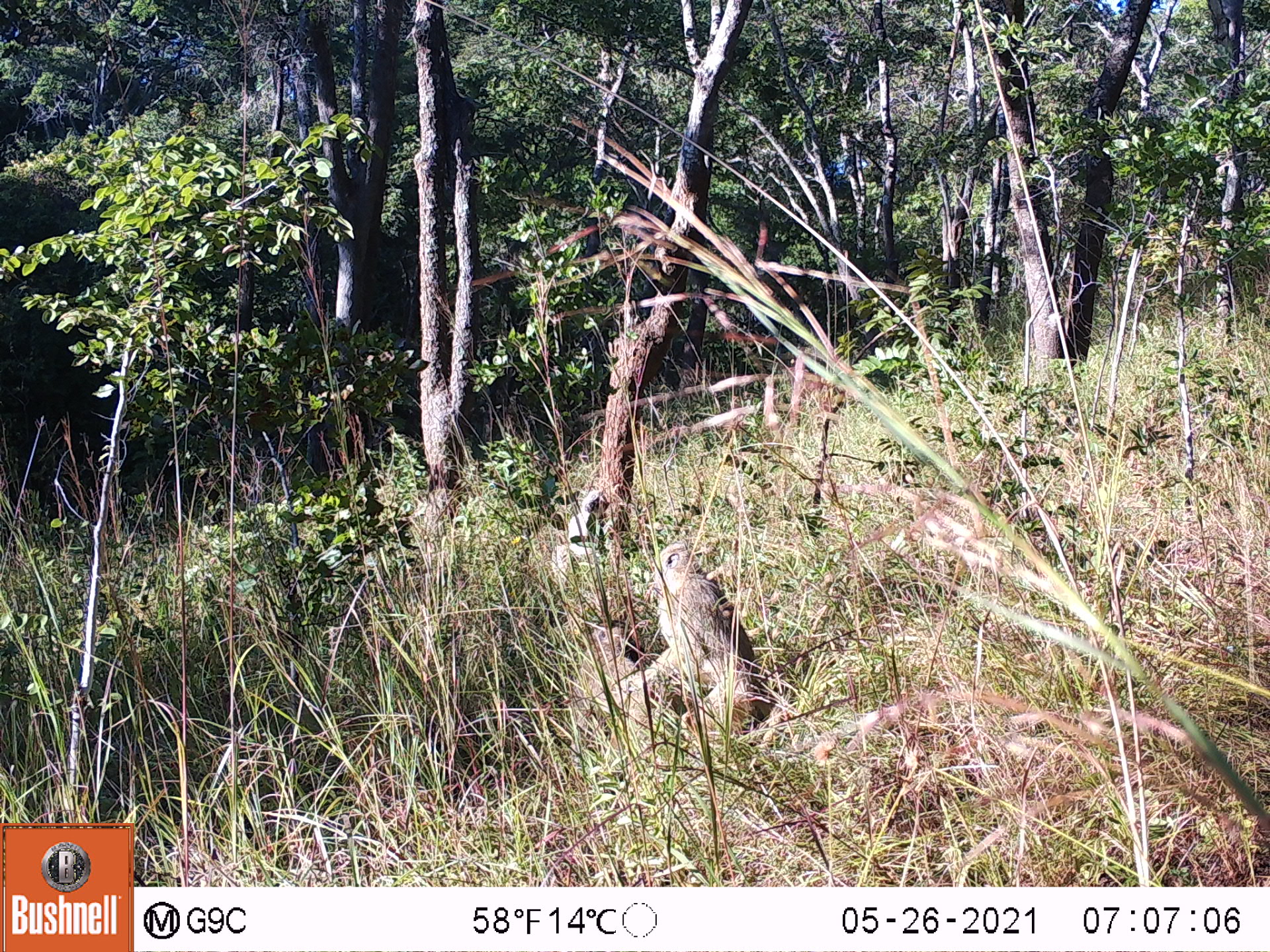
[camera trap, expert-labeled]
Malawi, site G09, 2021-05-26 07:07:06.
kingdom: Animalia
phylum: Chordata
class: Mammalia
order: Primates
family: Cercopithecidae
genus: Papio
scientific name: Papio cynocephalus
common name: yellow baboon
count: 2